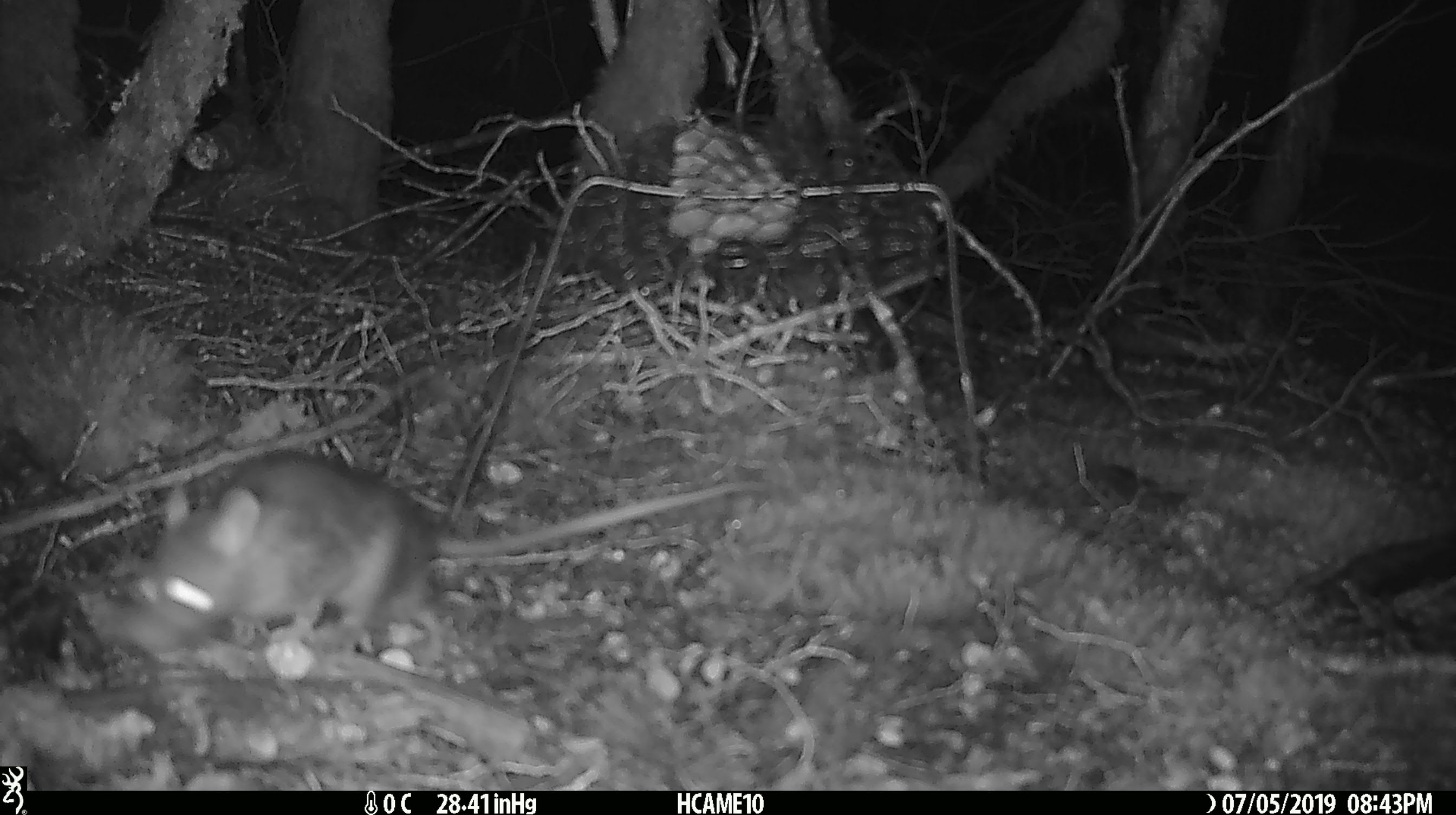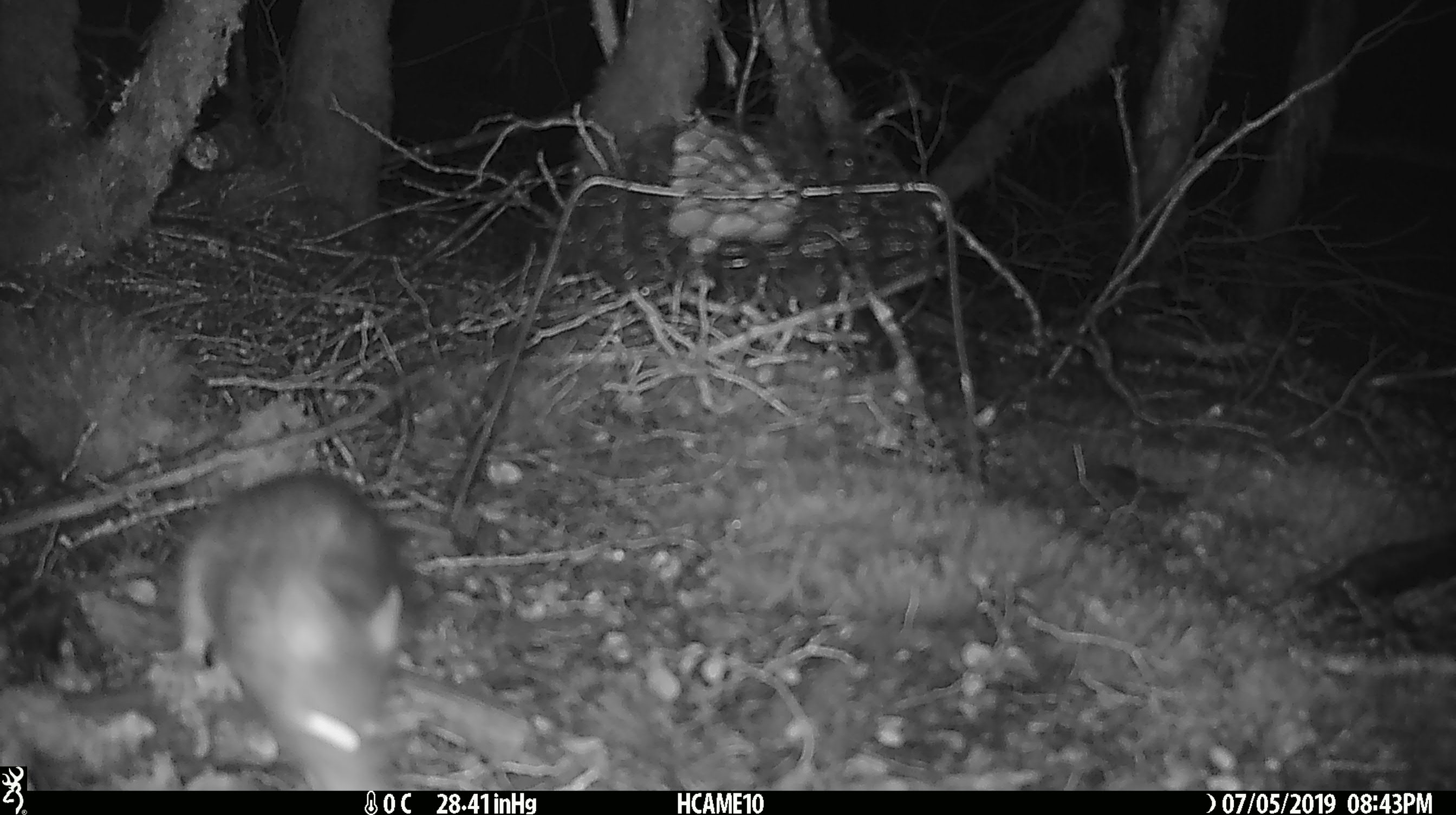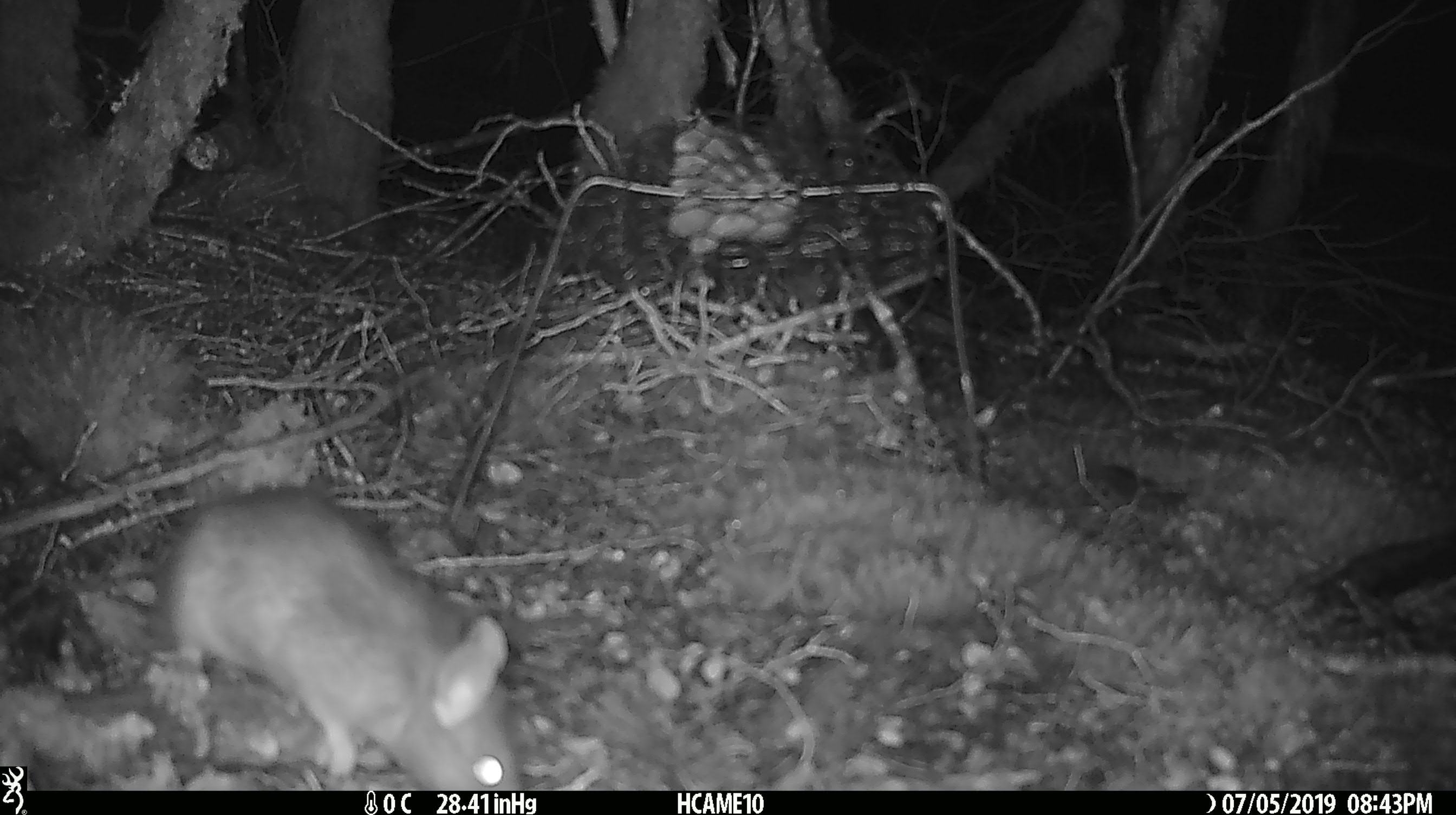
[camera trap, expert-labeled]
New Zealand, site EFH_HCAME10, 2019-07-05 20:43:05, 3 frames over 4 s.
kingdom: Animalia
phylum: Chordata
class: Mammalia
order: Rodentia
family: Muridae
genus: Rattus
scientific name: Rattus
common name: rat